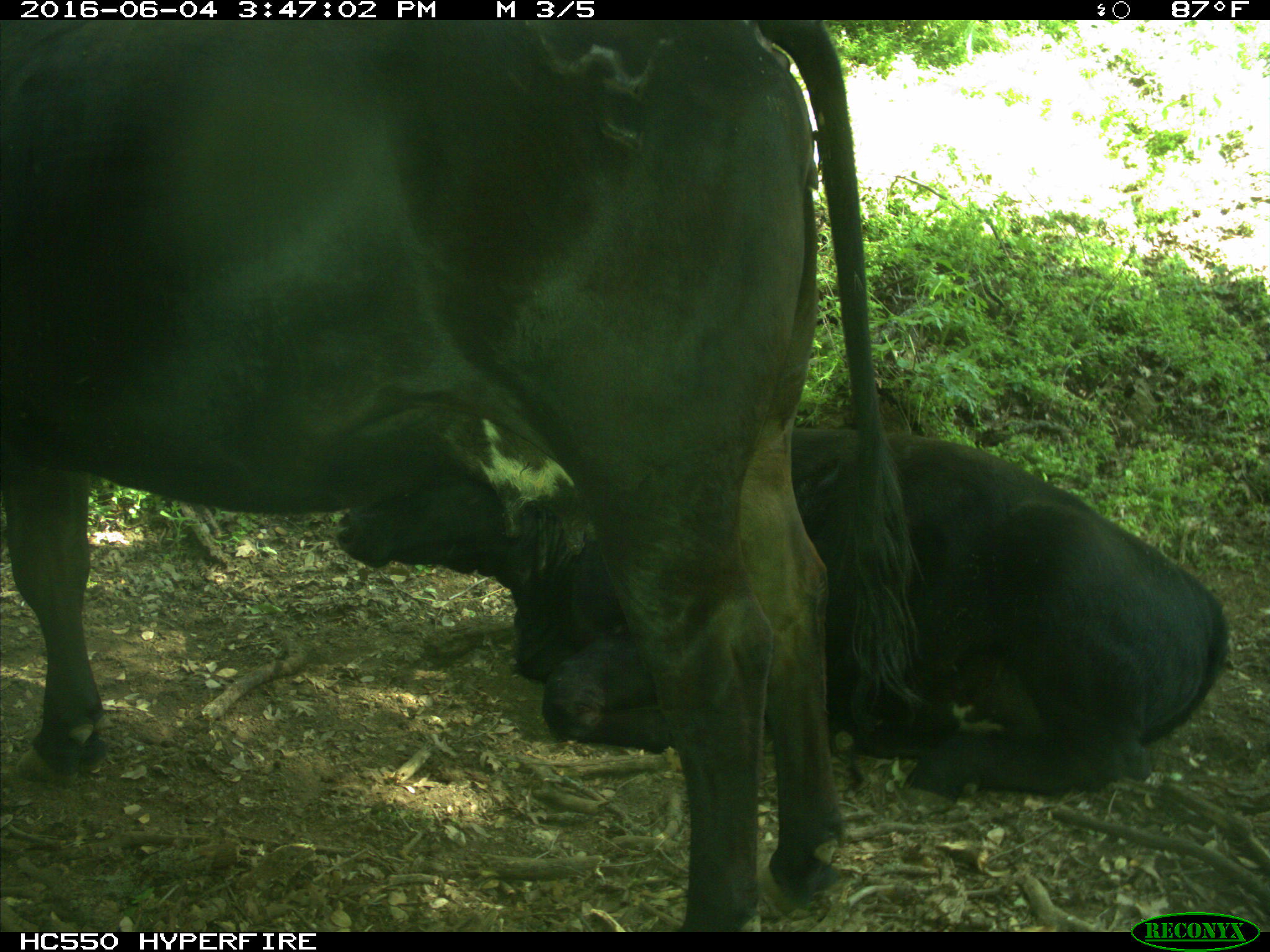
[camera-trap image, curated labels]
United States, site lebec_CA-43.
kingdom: Animalia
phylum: Chordata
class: Mammalia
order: Artiodactyla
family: Bovidae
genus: Bos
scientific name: Bos taurus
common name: domestic cow